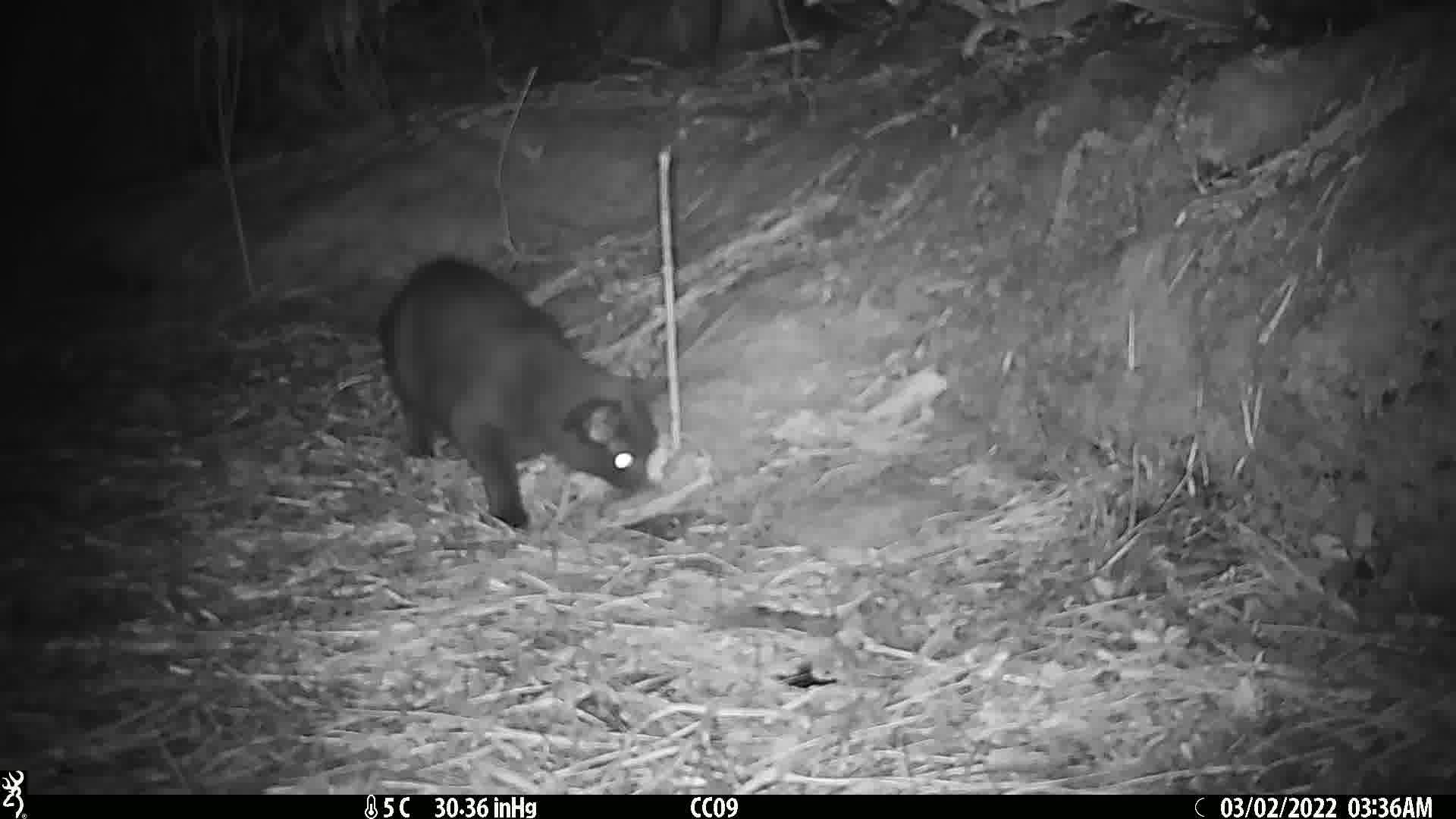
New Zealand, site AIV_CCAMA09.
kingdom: Animalia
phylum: Chordata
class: Mammalia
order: Carnivora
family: Felidae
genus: Felis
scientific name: Felis catus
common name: domestic cat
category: cat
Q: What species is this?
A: Cat (domestic cat) (Felis catus).